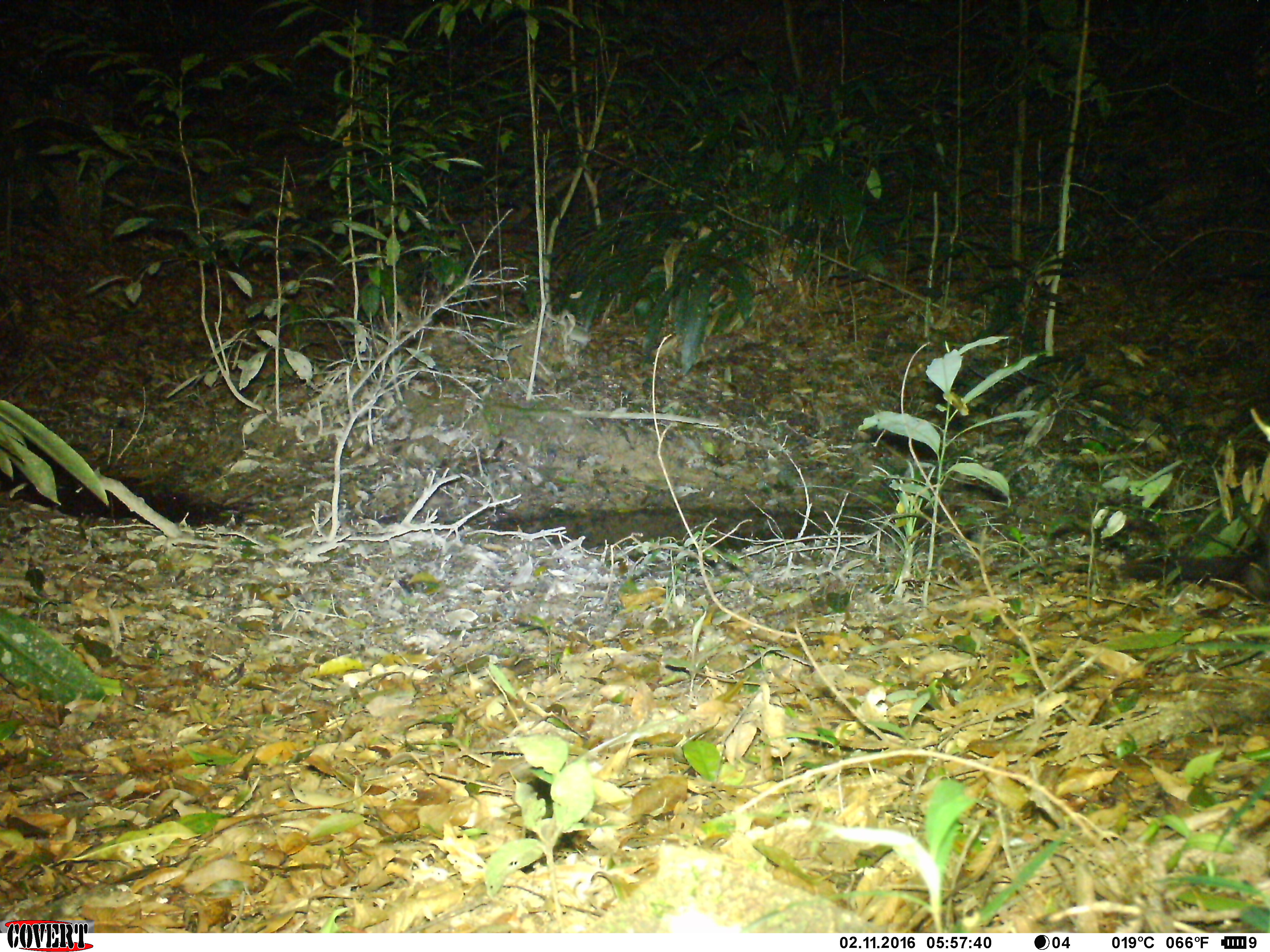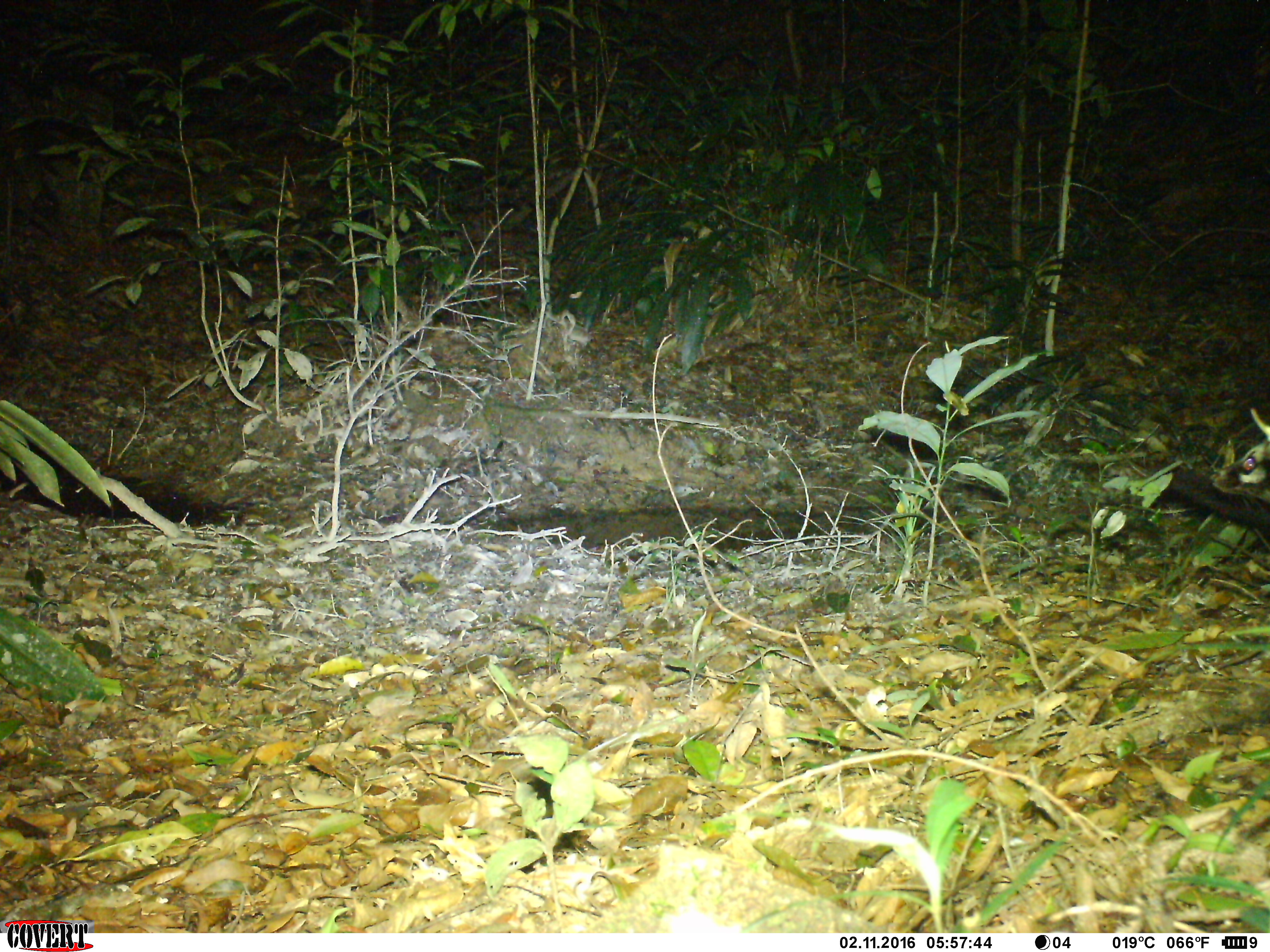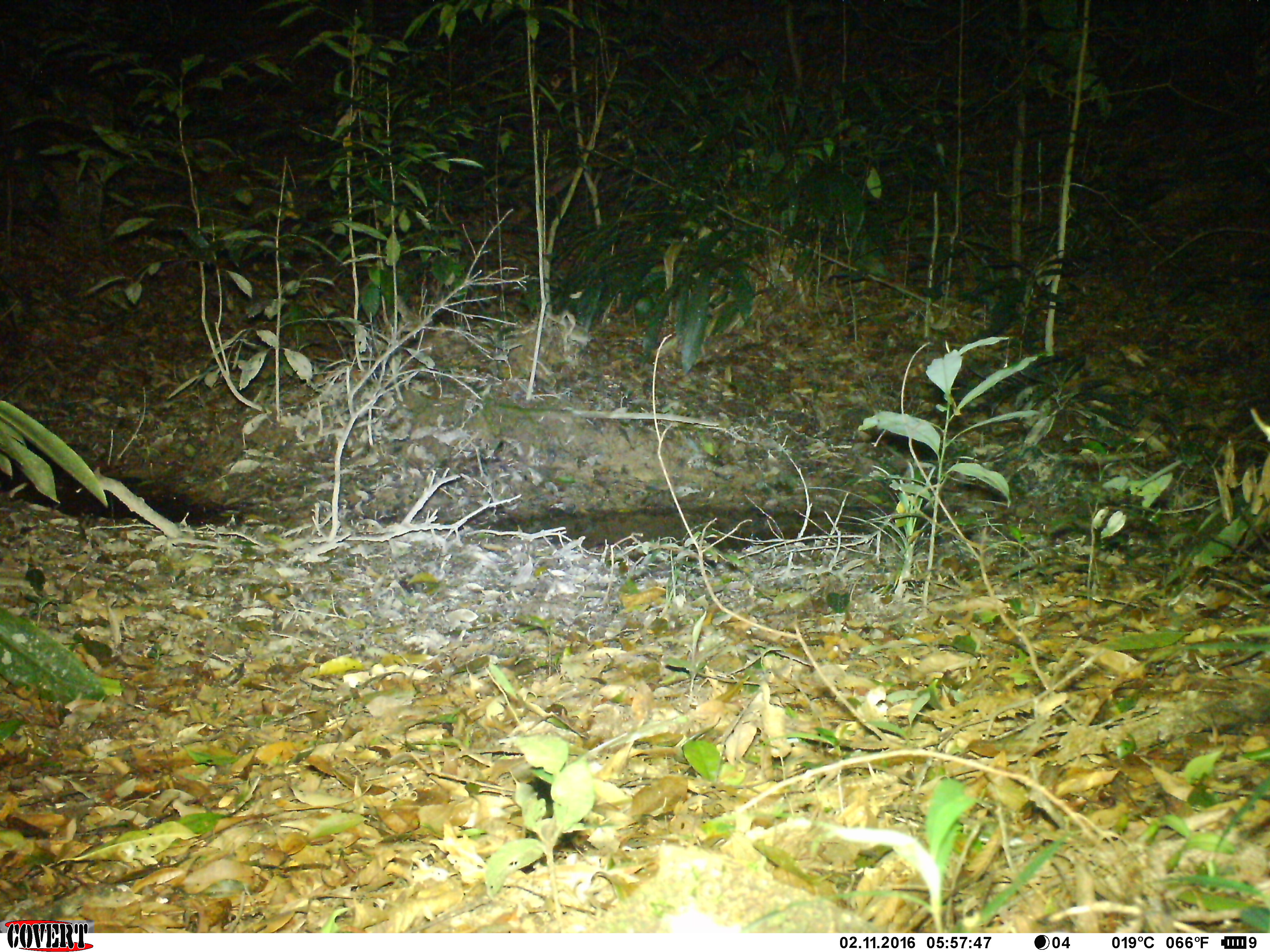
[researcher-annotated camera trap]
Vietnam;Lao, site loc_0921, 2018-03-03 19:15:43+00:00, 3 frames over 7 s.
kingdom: Animalia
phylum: Chordata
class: Mammalia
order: Carnivora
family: Viverridae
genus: Paradoxurus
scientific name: Paradoxurus hermaphroditus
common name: common palm civet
Common palm civet (Paradoxurus hermaphroditus). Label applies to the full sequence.